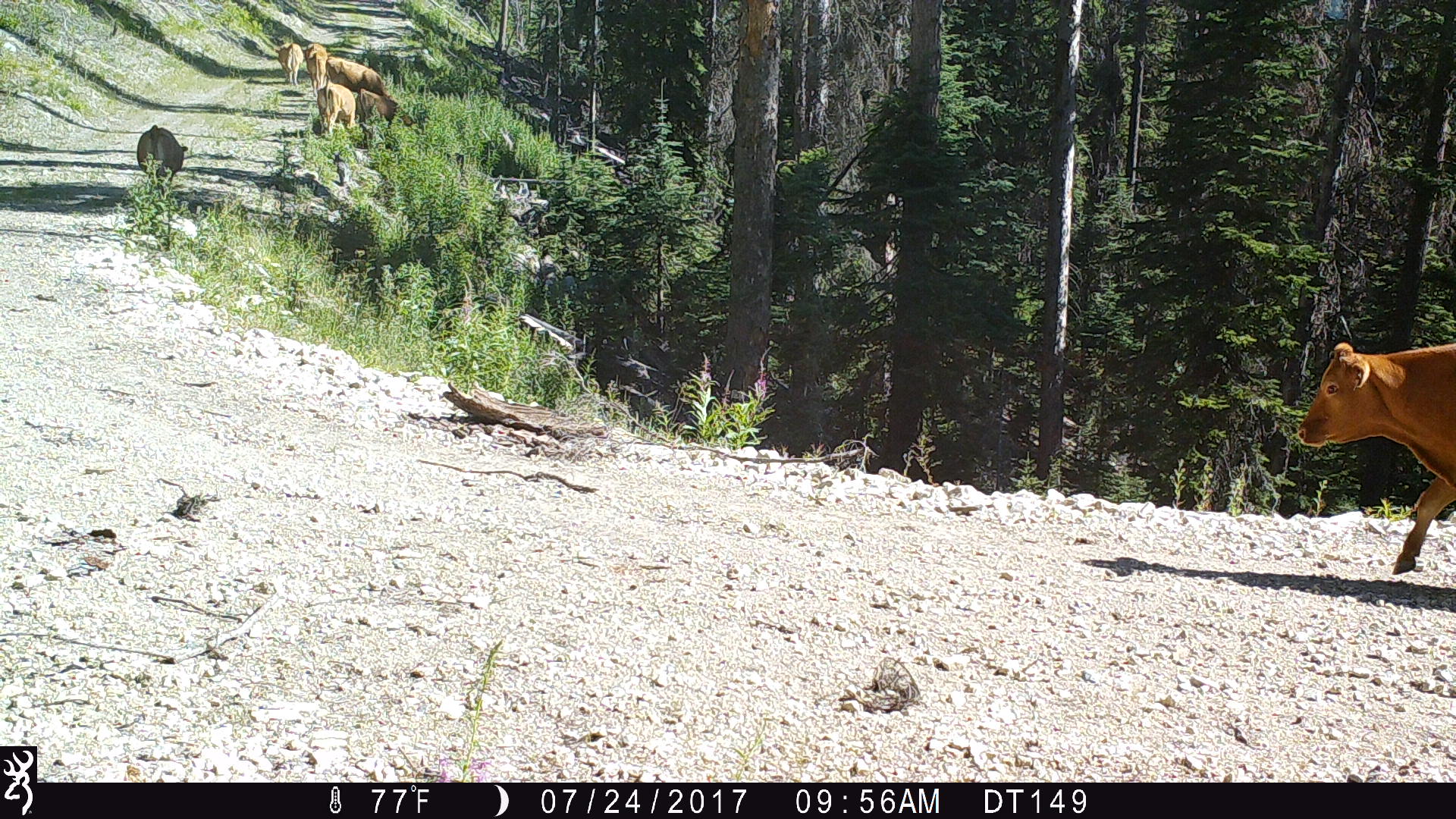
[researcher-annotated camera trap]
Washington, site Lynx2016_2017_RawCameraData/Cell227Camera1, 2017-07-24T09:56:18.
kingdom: Animalia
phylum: Chordata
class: Mammalia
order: Artiodactyla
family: Bovidae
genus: Bos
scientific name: Bos taurus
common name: domestic cattle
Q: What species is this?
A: Domestic cattle (Bos taurus).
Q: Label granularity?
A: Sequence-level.